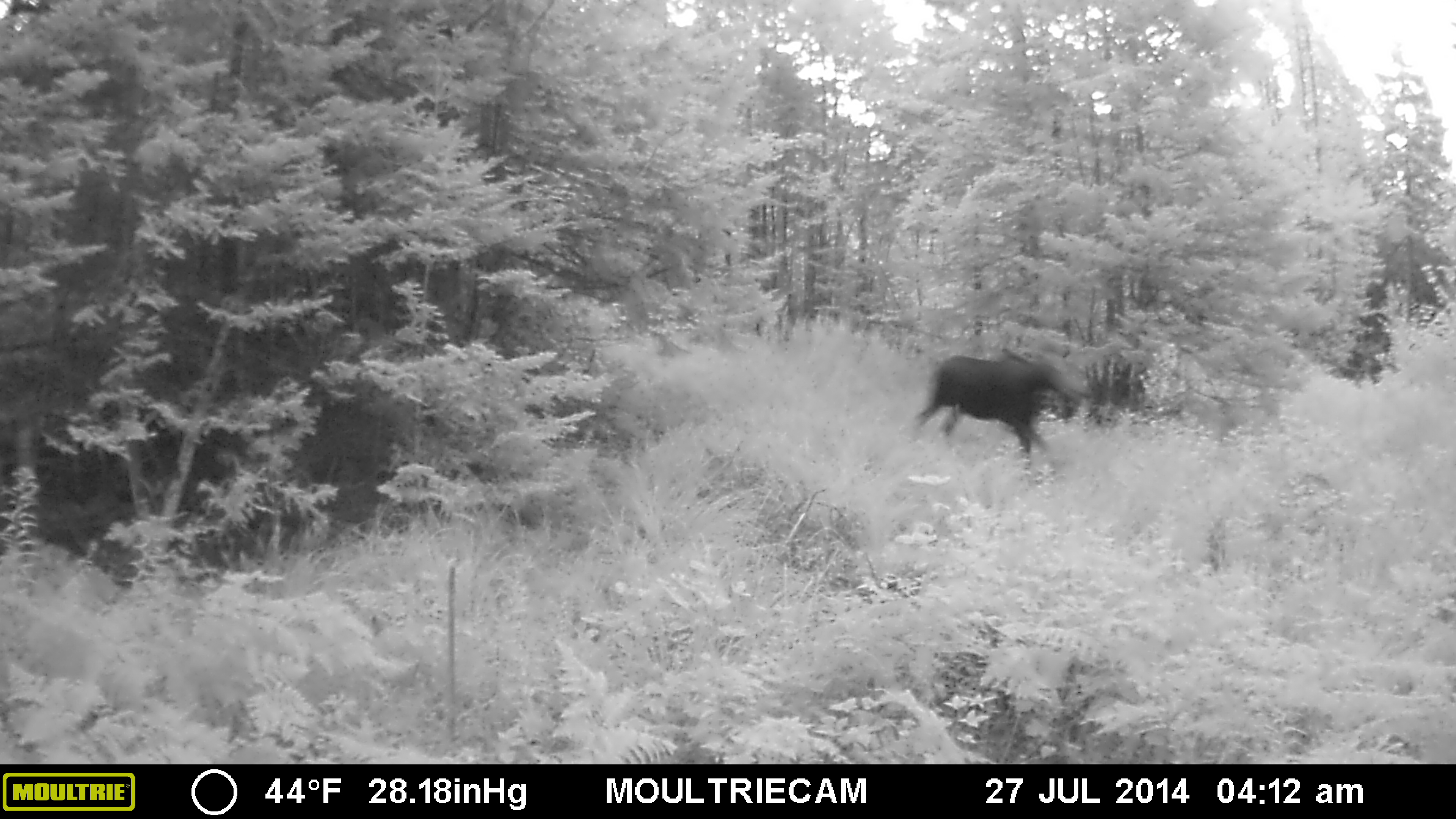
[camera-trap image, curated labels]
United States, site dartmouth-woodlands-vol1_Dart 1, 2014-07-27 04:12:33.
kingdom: Animalia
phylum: Chordata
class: Mammalia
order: Artiodactyla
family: Cervidae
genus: Alces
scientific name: Alces alces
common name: moose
Moose (Alces alces).